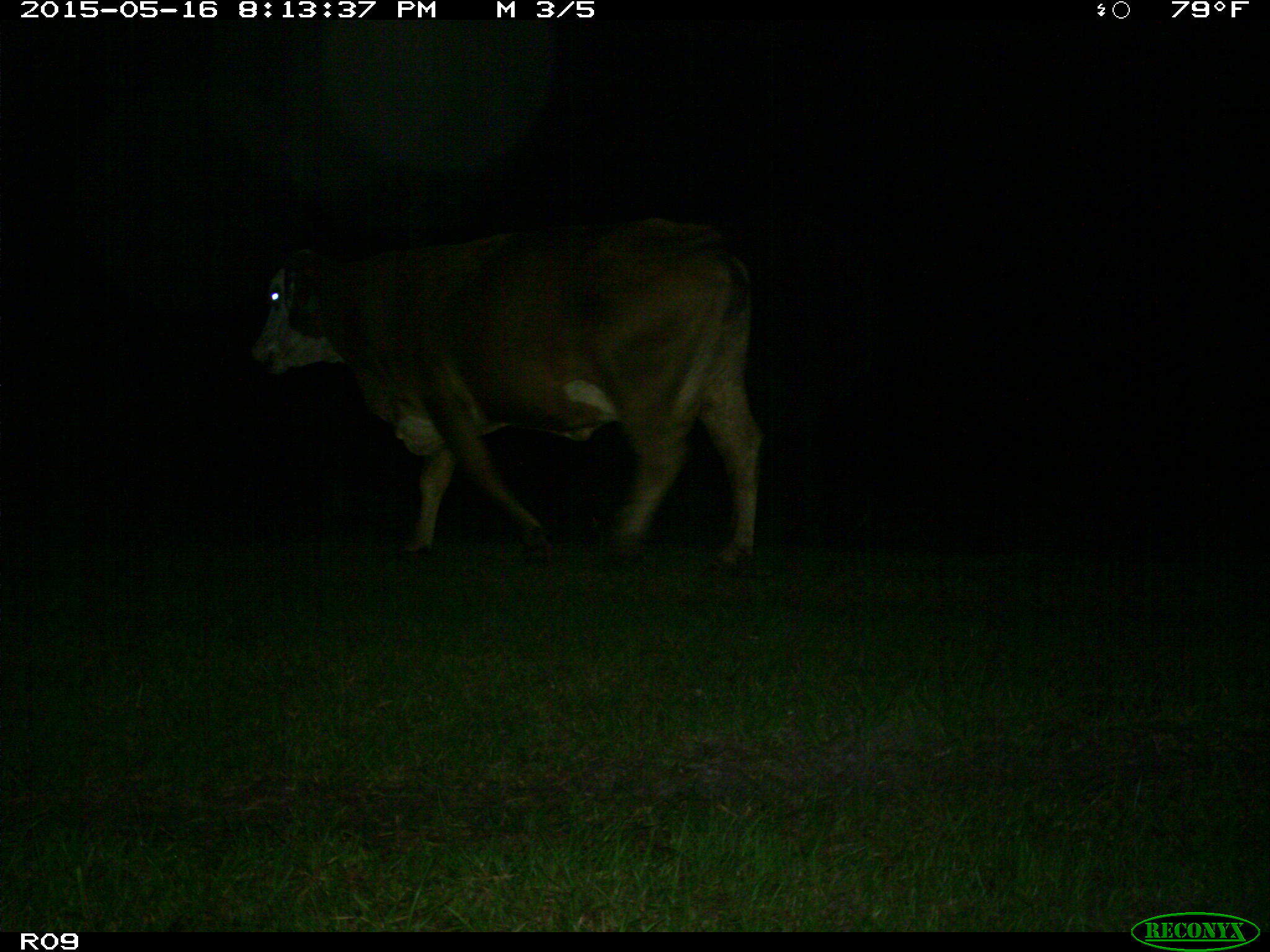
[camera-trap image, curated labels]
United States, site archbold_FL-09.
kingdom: Animalia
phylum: Chordata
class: Mammalia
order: Artiodactyla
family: Bovidae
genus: Bos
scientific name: Bos taurus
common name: domestic cow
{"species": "Bos taurus (domestic cow)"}